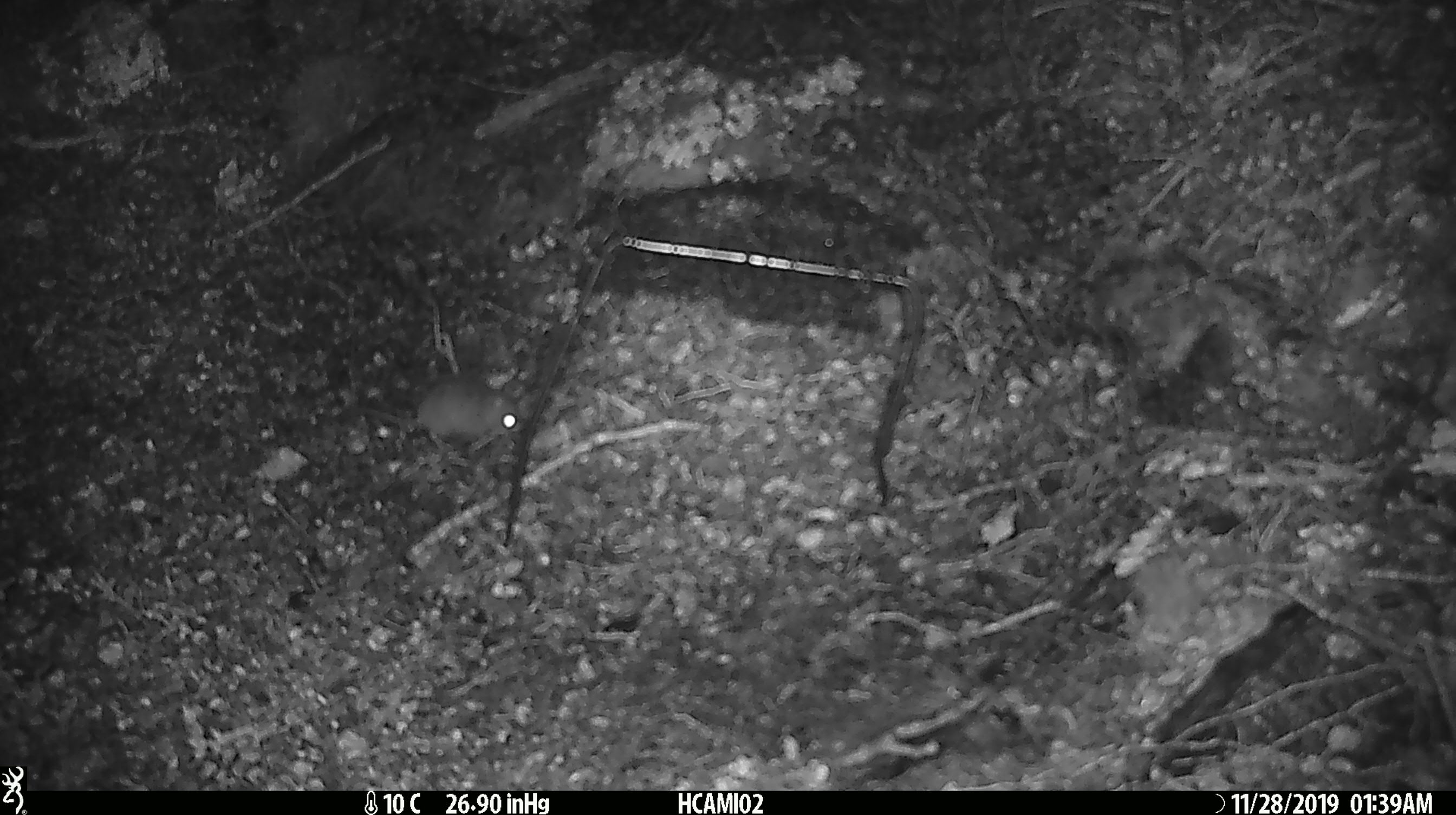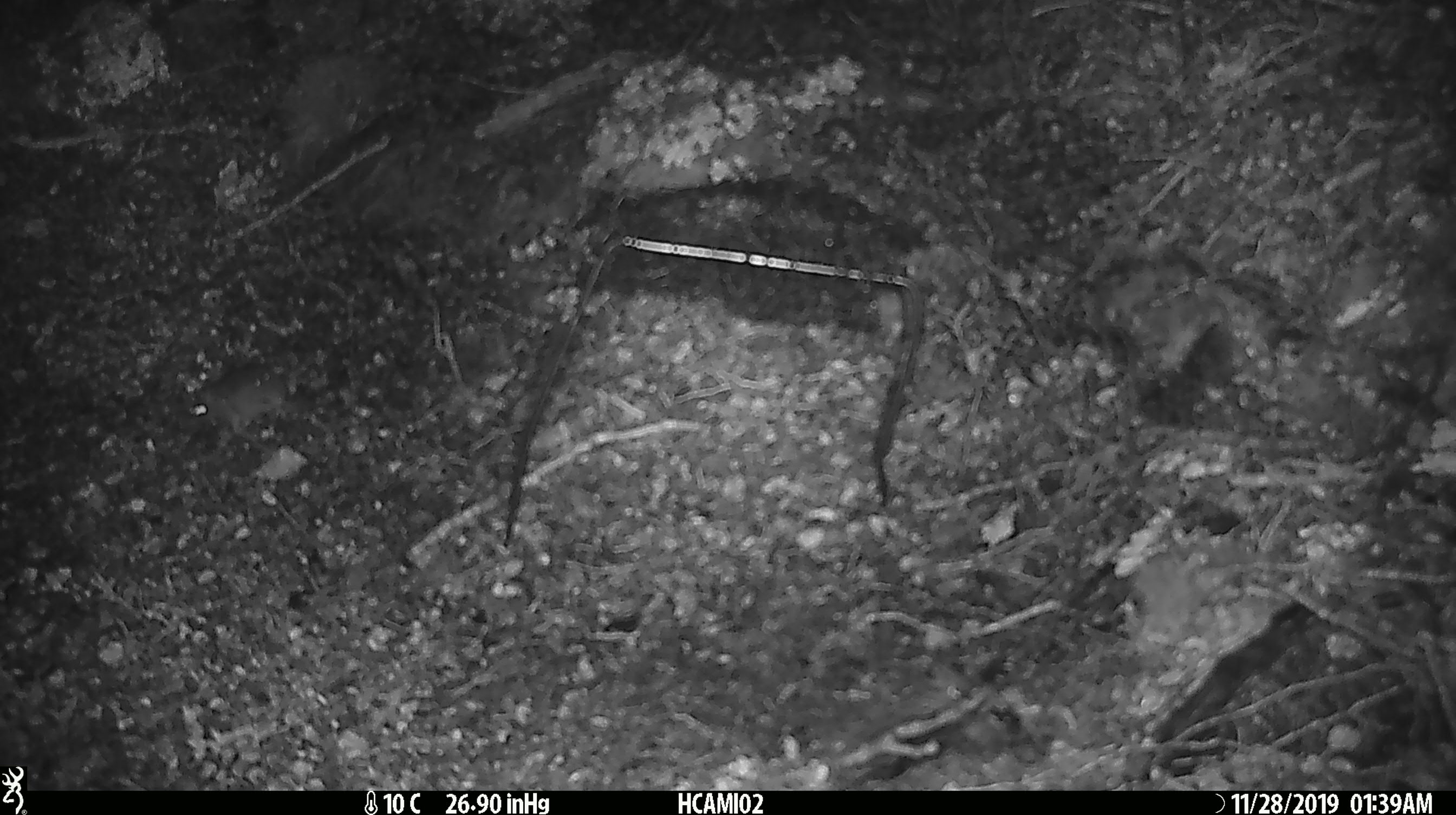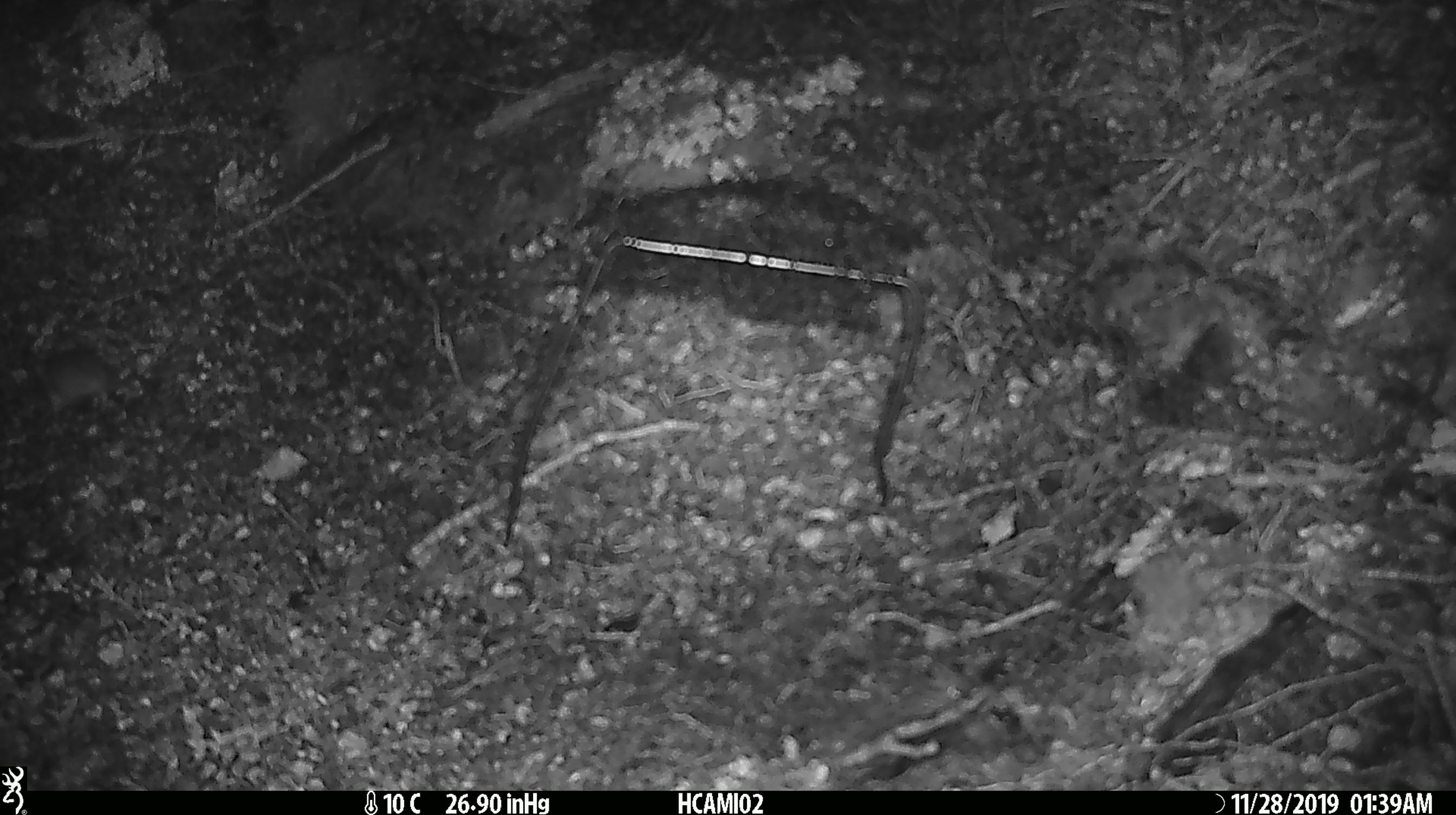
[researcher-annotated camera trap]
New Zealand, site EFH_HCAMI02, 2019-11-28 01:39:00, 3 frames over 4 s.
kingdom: Animalia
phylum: Chordata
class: Mammalia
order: Rodentia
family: Muridae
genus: Mus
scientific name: Mus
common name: mouse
Mouse (Mus).